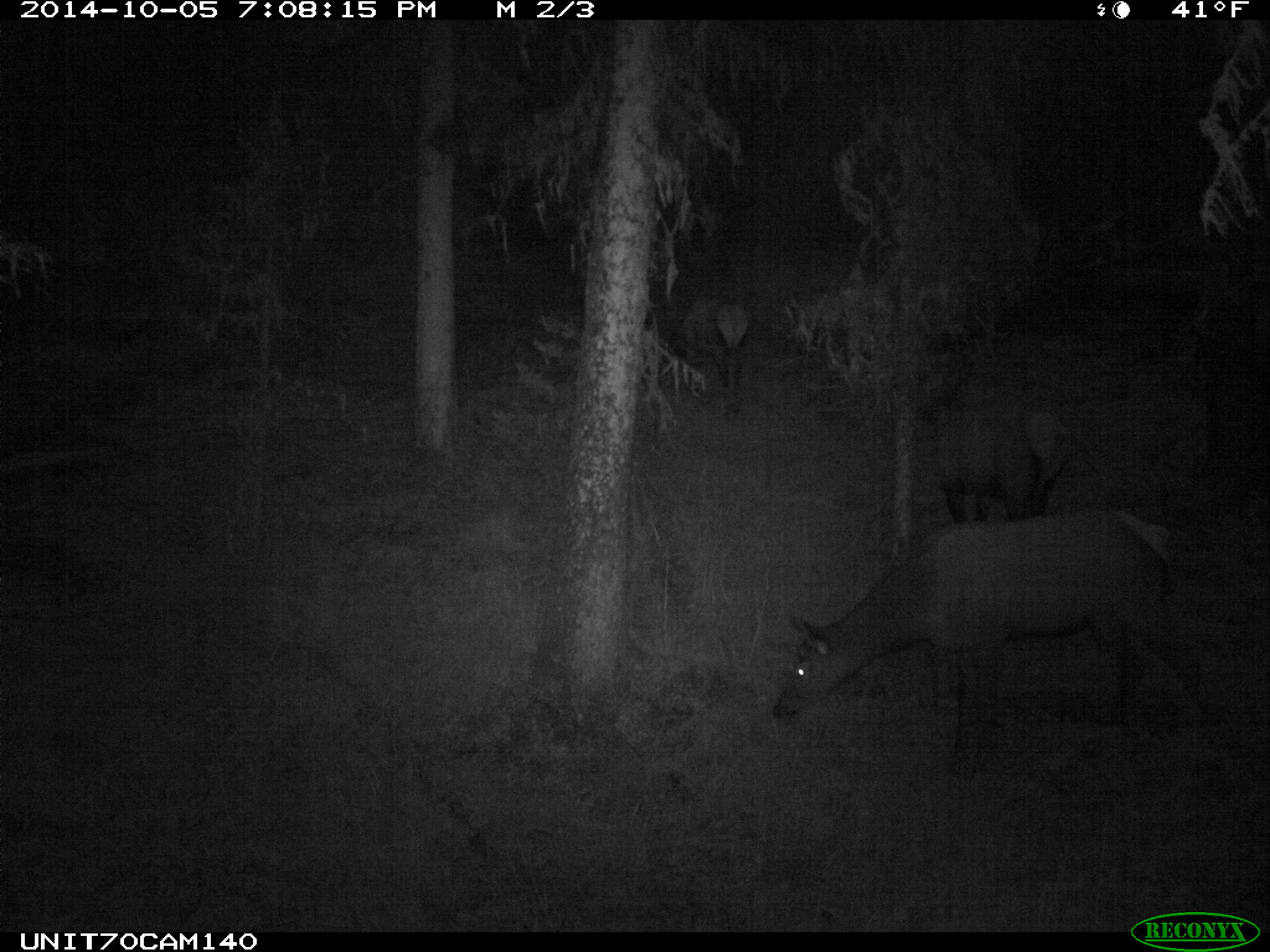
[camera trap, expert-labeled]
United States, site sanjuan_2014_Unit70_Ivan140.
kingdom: Animalia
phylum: Chordata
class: Mammalia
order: Artiodactyla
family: Cervidae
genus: Cervus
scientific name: Cervus elaphus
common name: red deer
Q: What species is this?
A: Cervus elaphus (red deer).